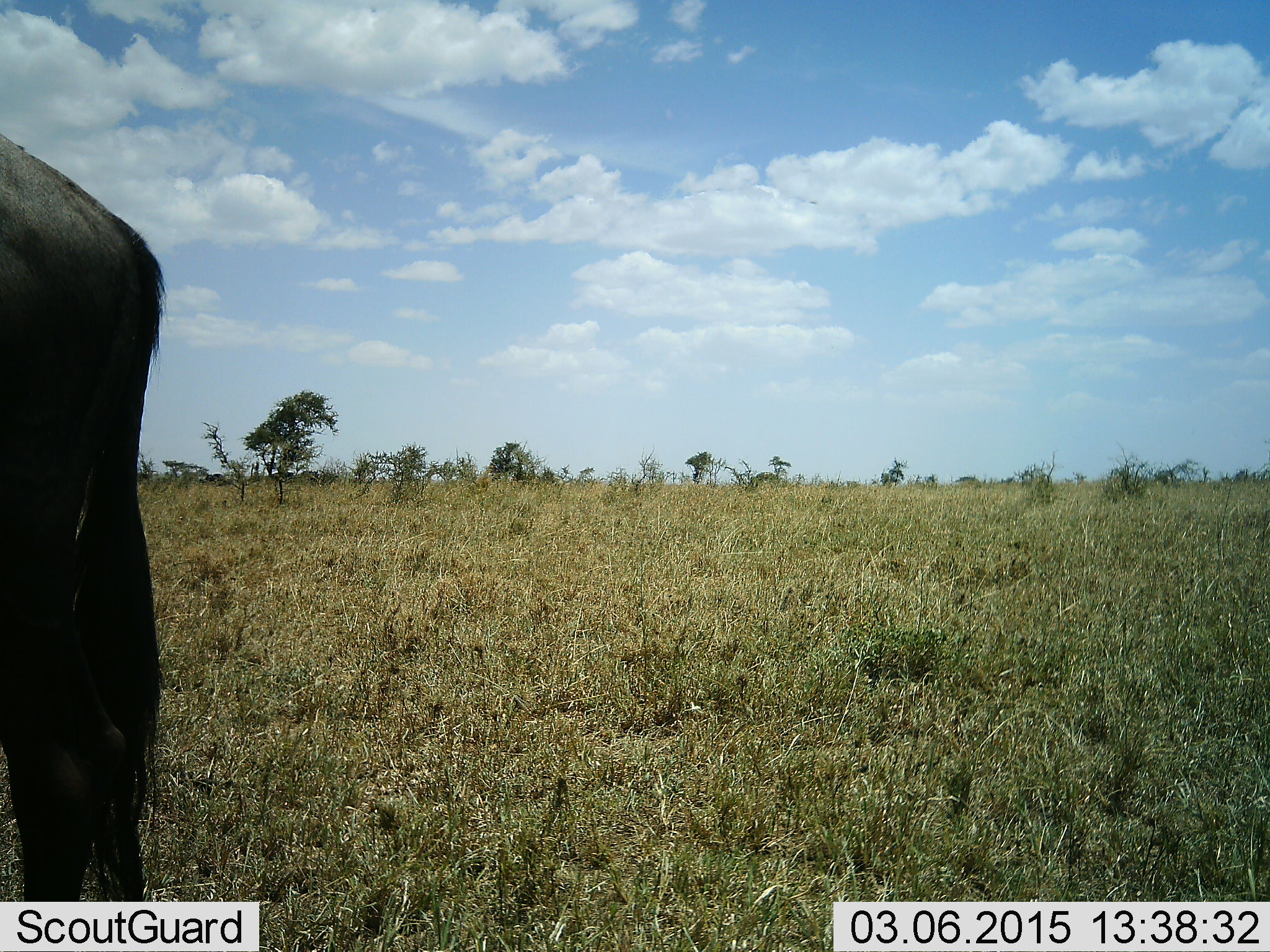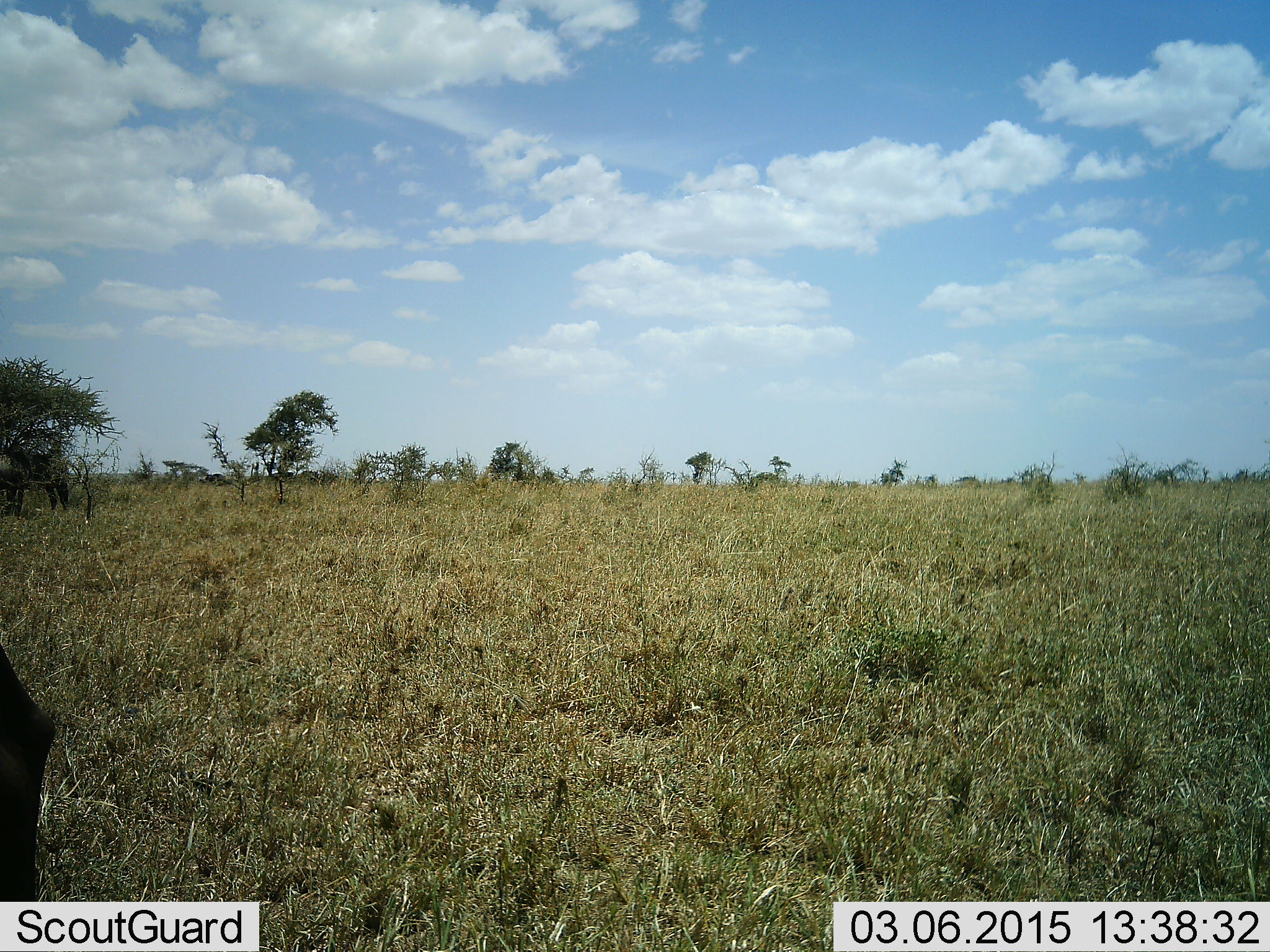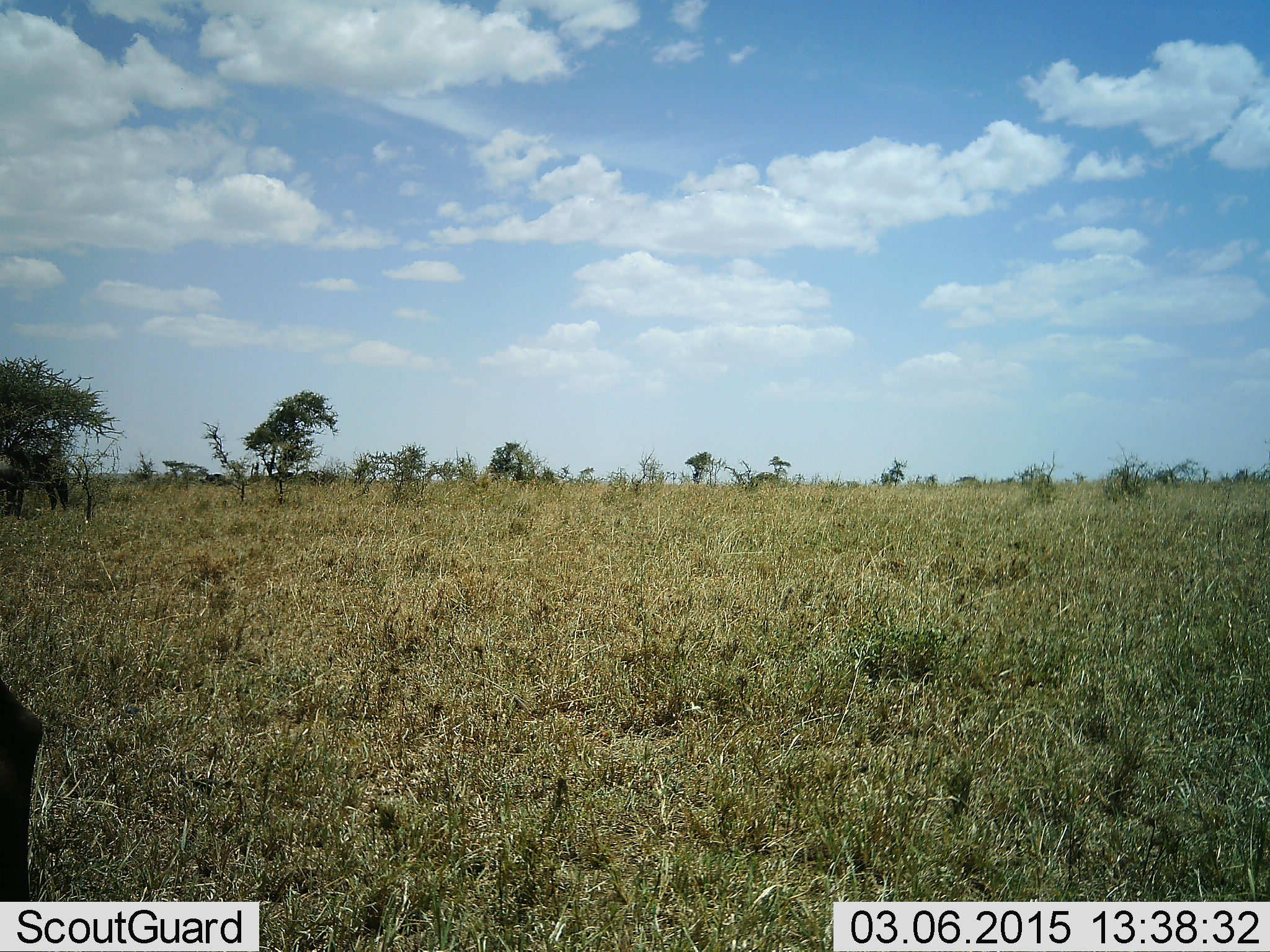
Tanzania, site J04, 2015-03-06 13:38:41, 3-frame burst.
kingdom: Animalia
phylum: Chordata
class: Mammalia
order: Artiodactyla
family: Bovidae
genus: Connochaetes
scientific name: Connochaetes taurinus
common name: blue wildebeest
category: wildebeest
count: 1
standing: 20%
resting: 0%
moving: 90%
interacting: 0%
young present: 0%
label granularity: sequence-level